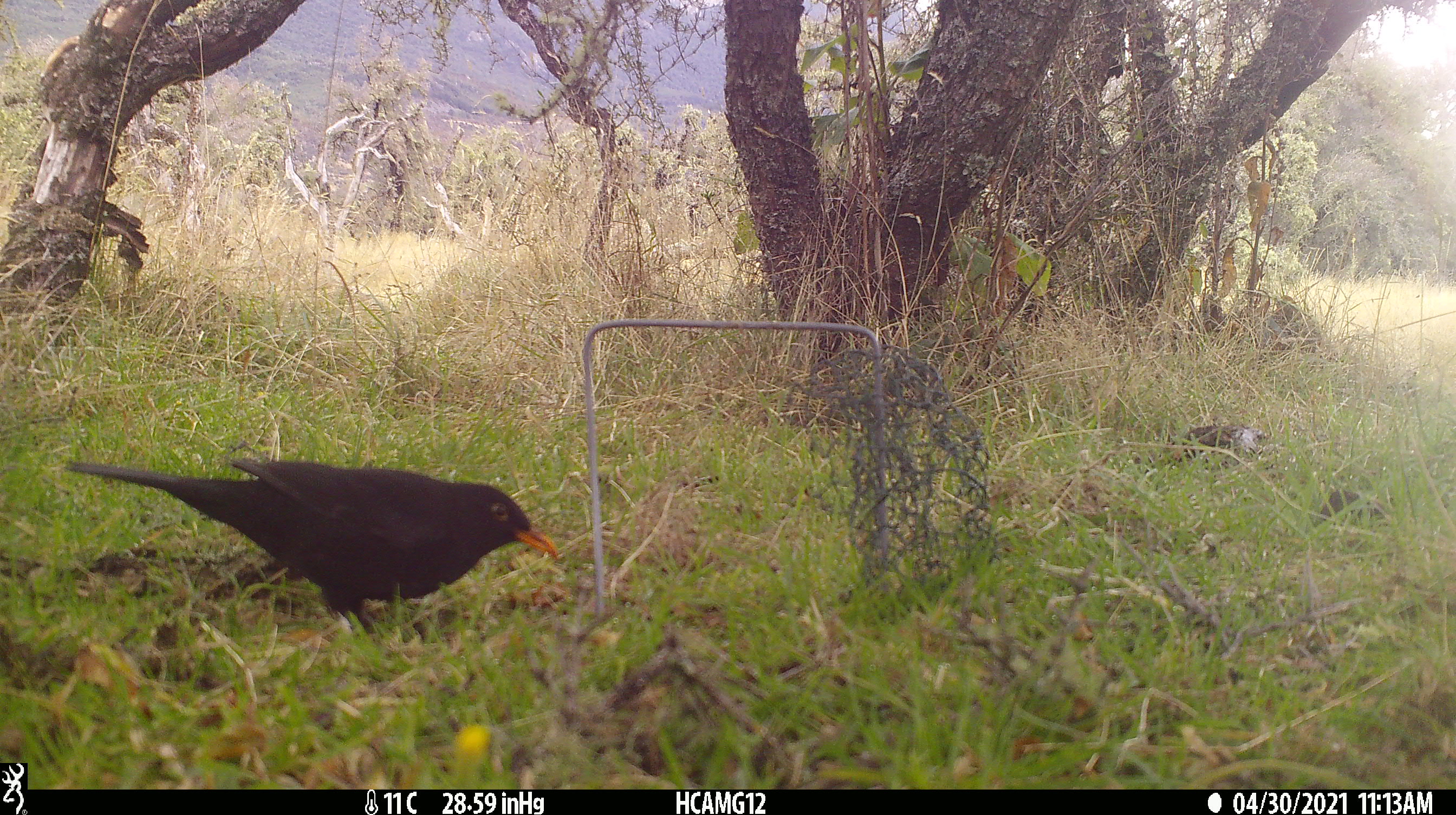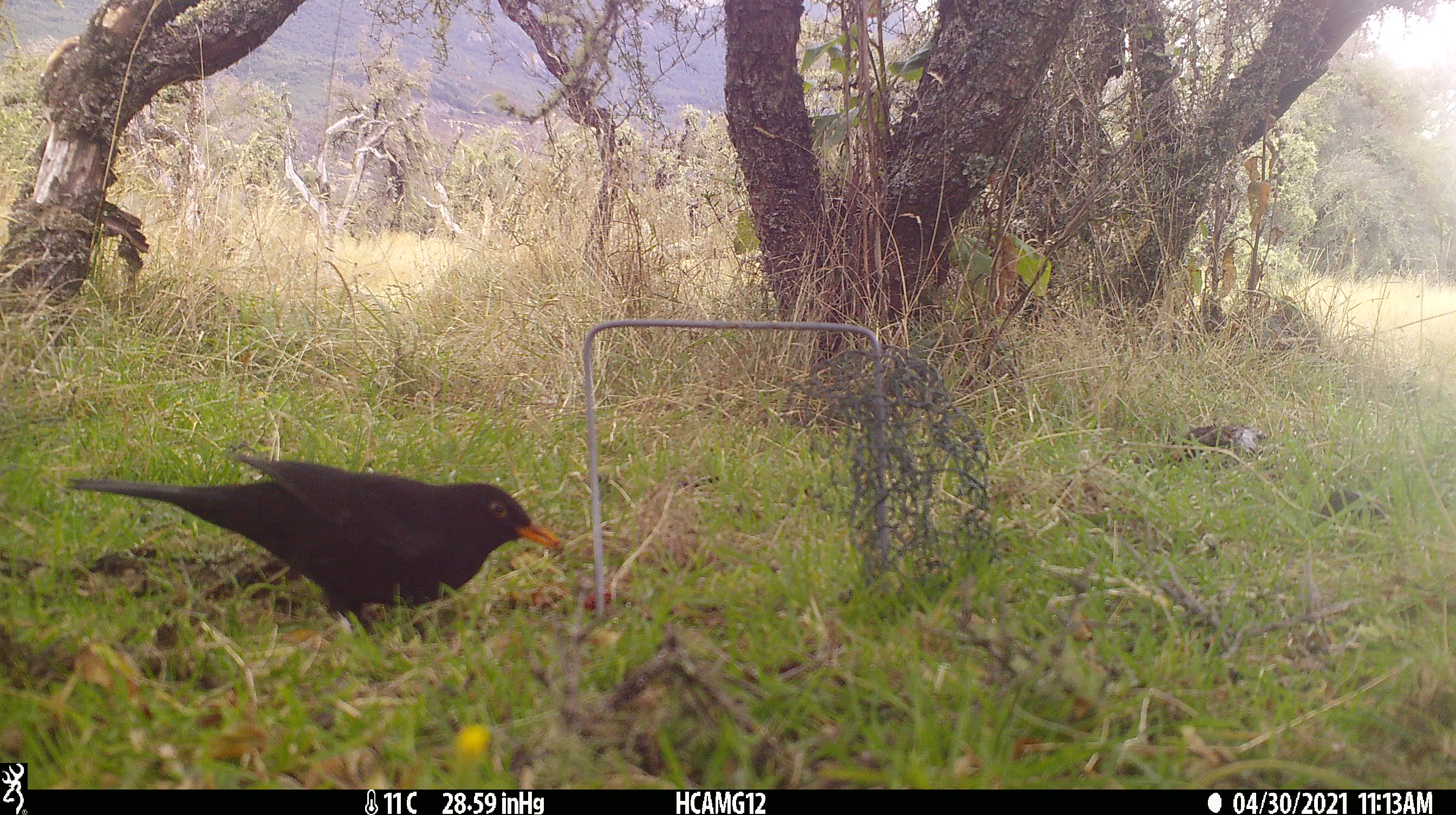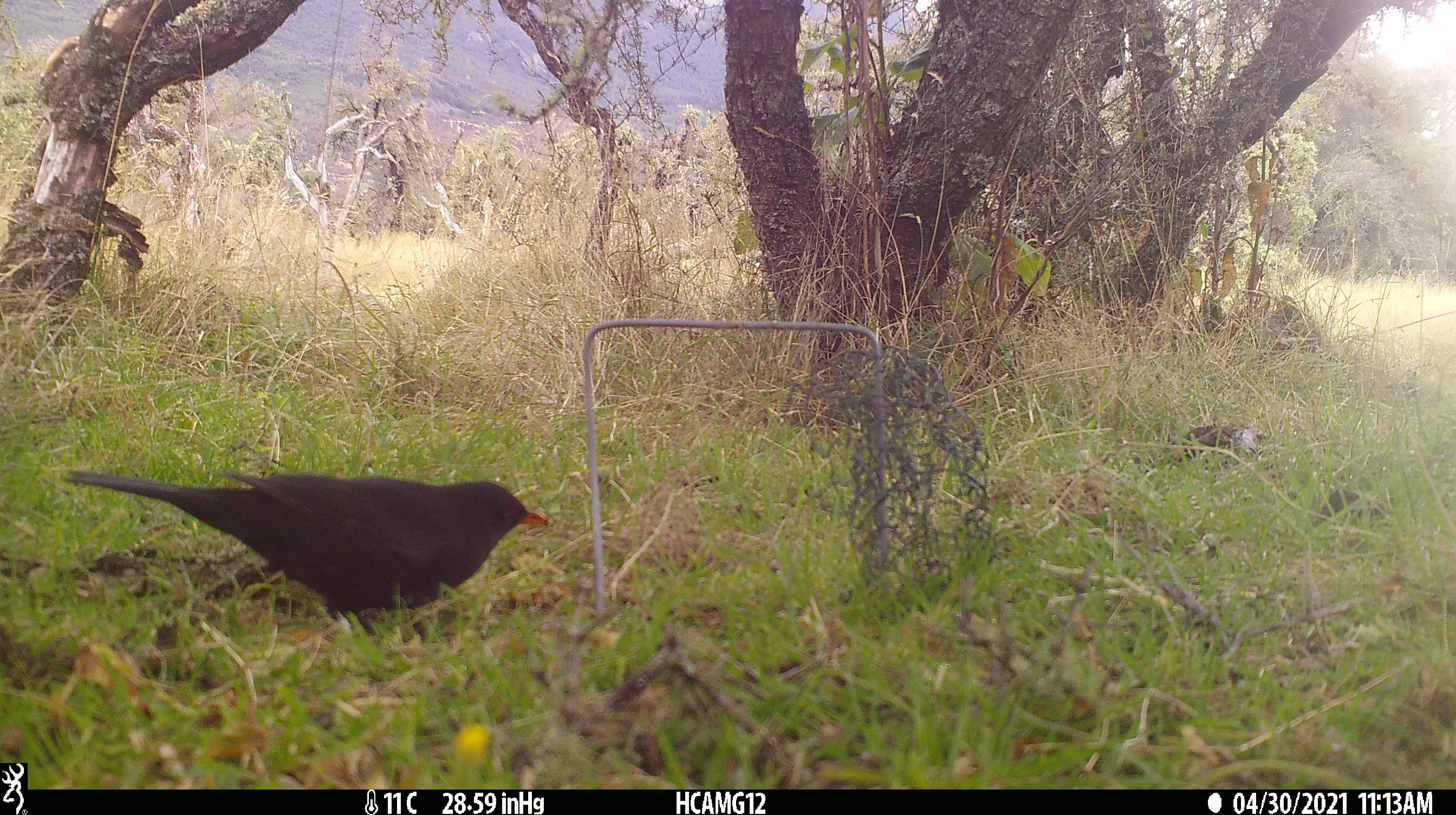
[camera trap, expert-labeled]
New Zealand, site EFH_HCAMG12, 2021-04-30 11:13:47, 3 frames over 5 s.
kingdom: Animalia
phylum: Chordata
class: Aves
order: Passeriformes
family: Turdidae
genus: Turdus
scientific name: Turdus merula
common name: eurasian blackbird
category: blackbird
Blackbird (eurasian blackbird) (Turdus merula).